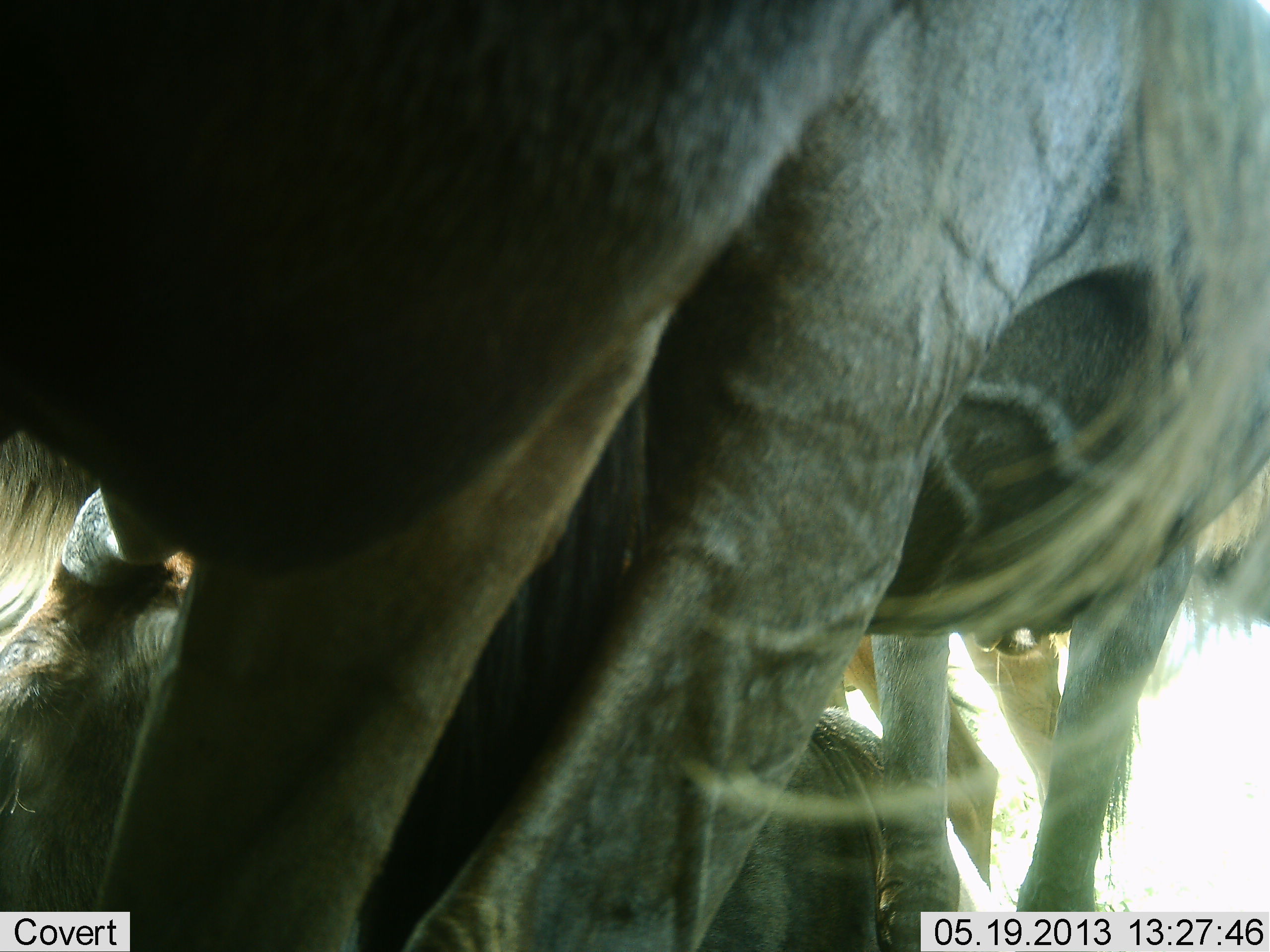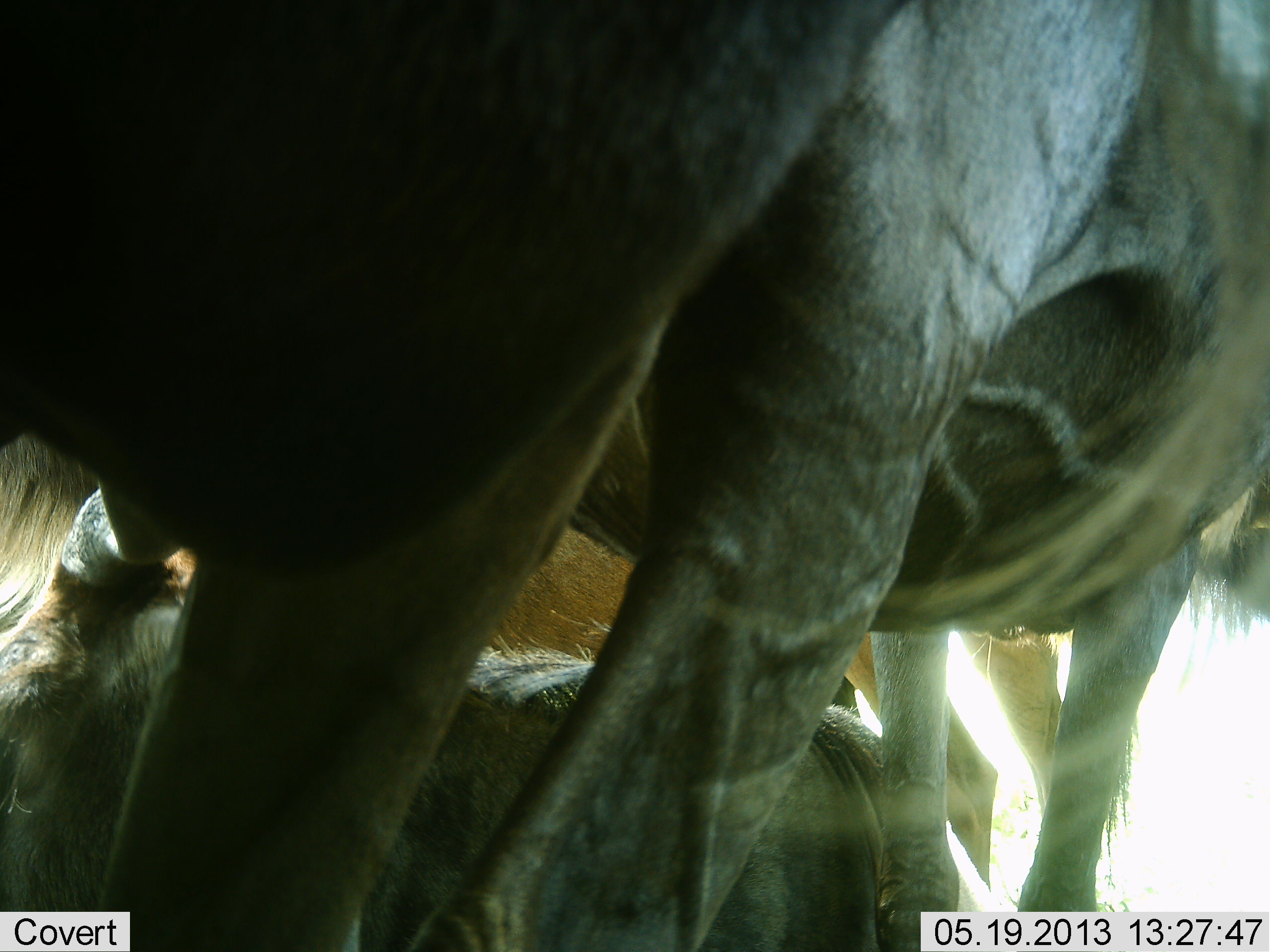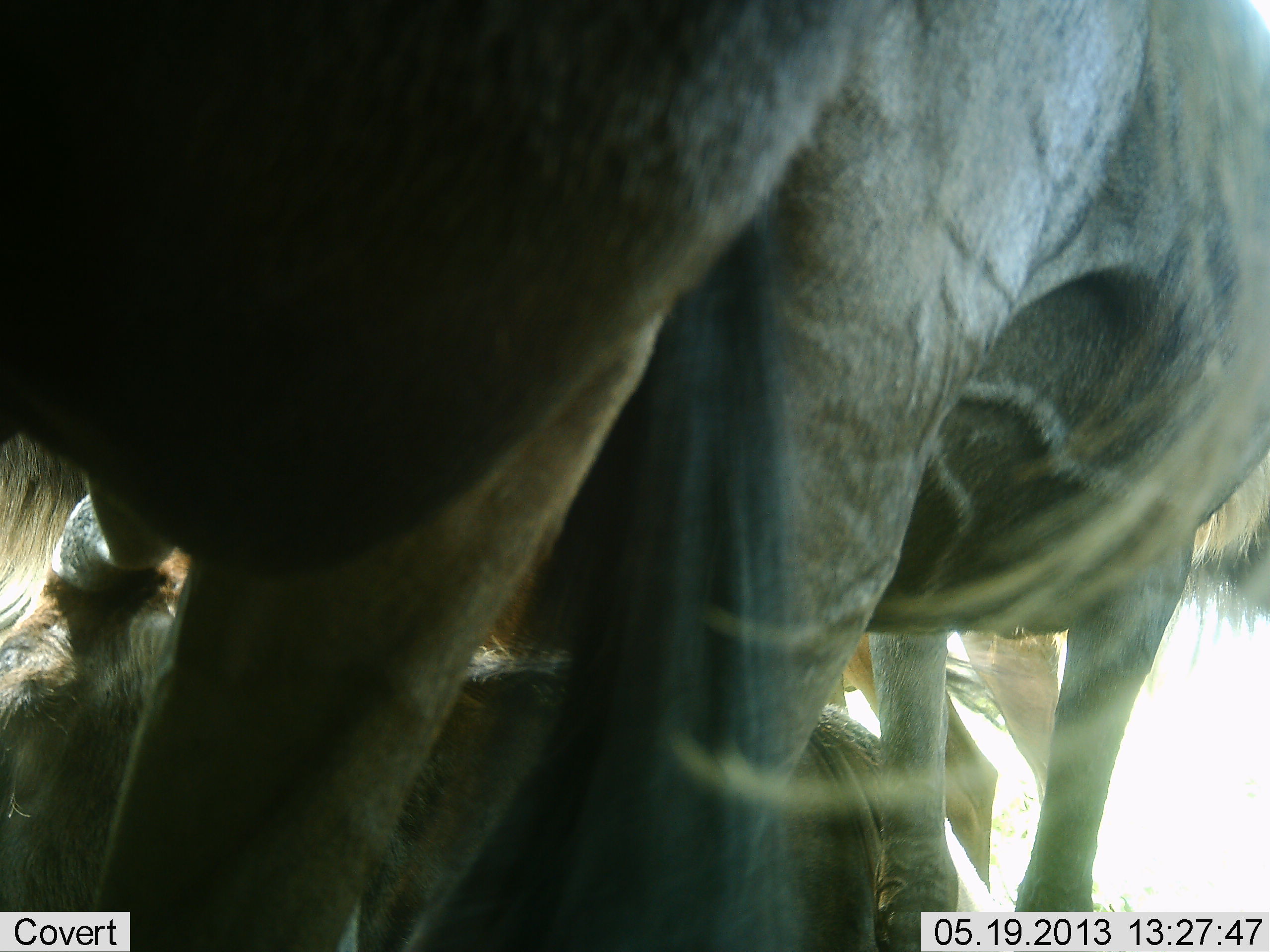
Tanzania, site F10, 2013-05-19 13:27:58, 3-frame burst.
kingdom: Animalia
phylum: Chordata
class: Mammalia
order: Artiodactyla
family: Bovidae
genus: Connochaetes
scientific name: Connochaetes taurinus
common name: blue wildebeest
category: wildebeest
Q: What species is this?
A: Wildebeest (blue wildebeest) (Connochaetes taurinus).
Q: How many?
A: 3.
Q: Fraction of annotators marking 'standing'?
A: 80%.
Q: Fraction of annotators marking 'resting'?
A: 80%.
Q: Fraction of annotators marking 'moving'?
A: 0%.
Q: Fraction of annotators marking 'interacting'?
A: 10%.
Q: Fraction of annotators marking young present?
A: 0%.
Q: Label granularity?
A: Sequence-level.